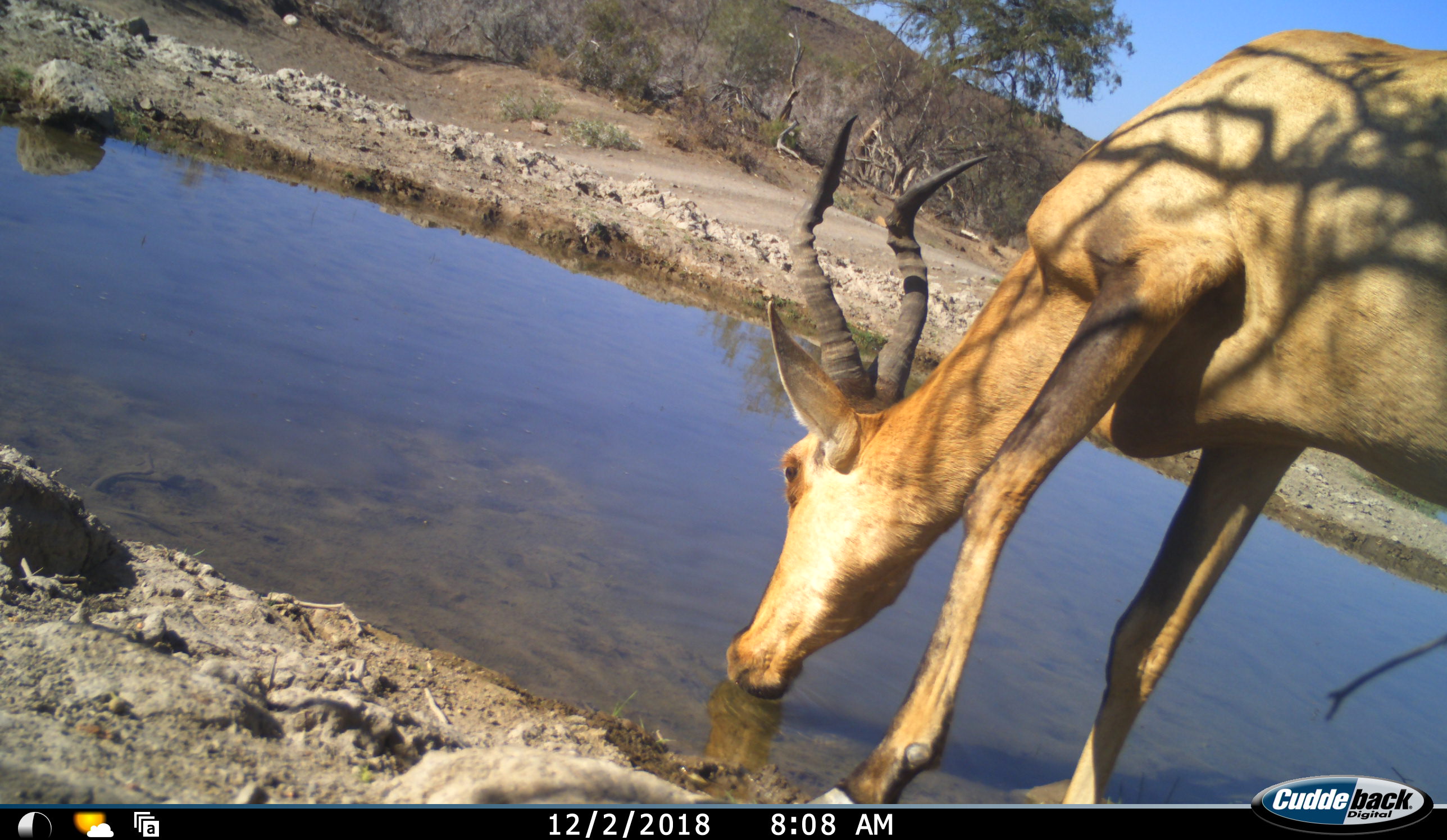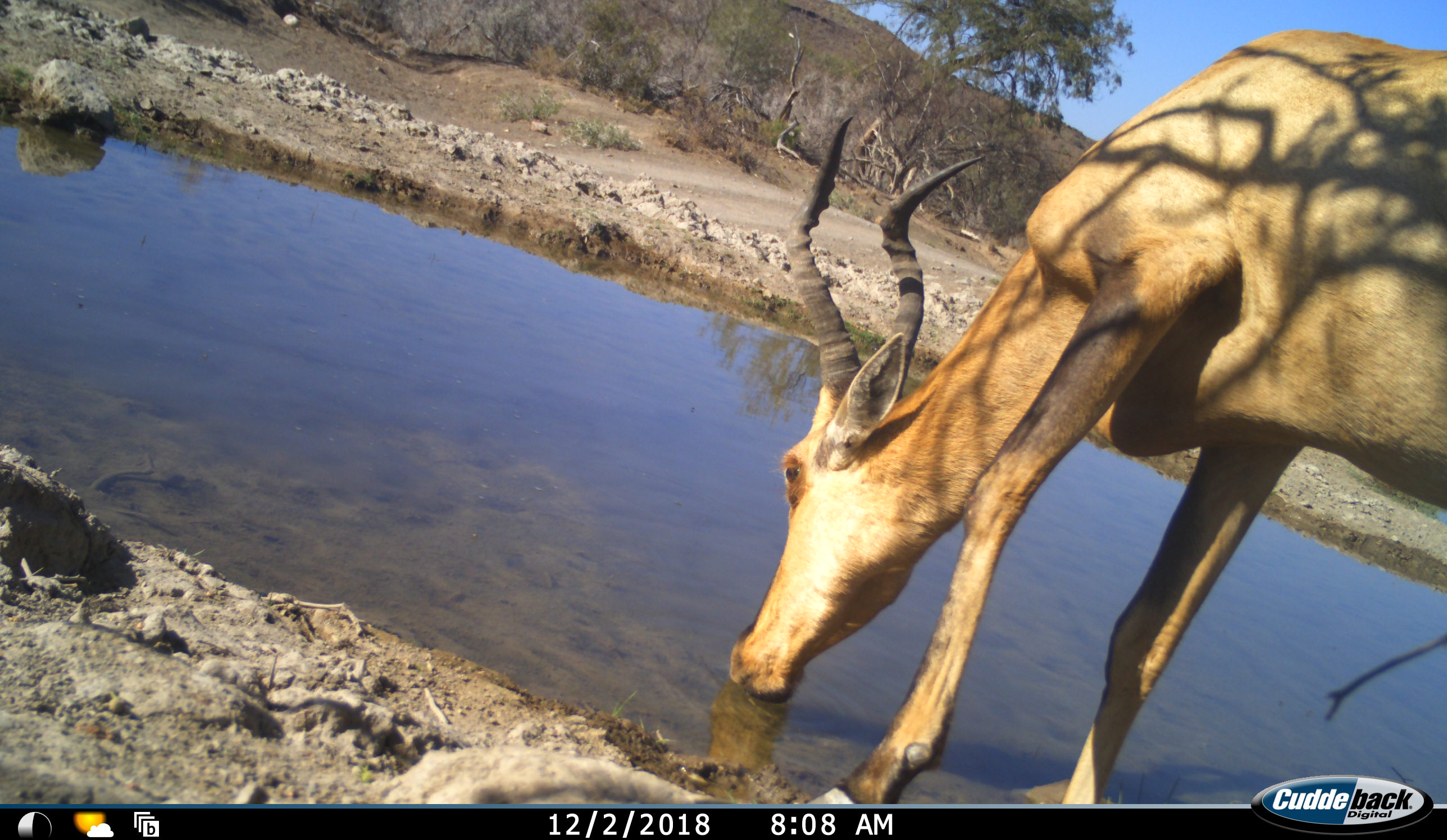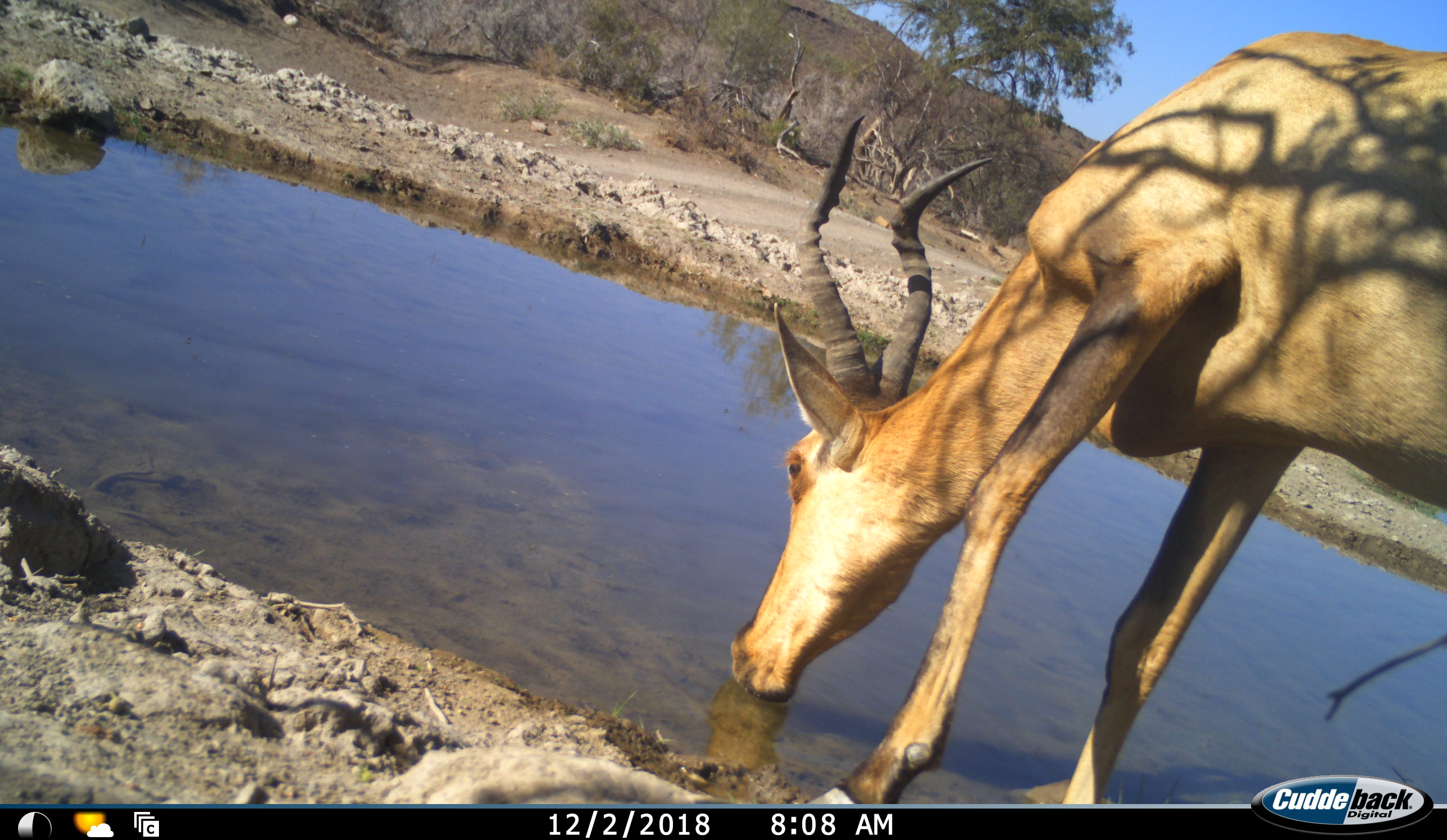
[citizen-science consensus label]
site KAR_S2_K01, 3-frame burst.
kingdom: Animalia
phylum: Chordata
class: Mammalia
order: Artiodactyla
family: Bovidae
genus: Alcelaphus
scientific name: Alcelaphus buselaphus caama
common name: red hartebeest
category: hartebeestred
Hartebeestred (red hartebeest) (Alcelaphus buselaphus caama), count 1. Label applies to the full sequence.